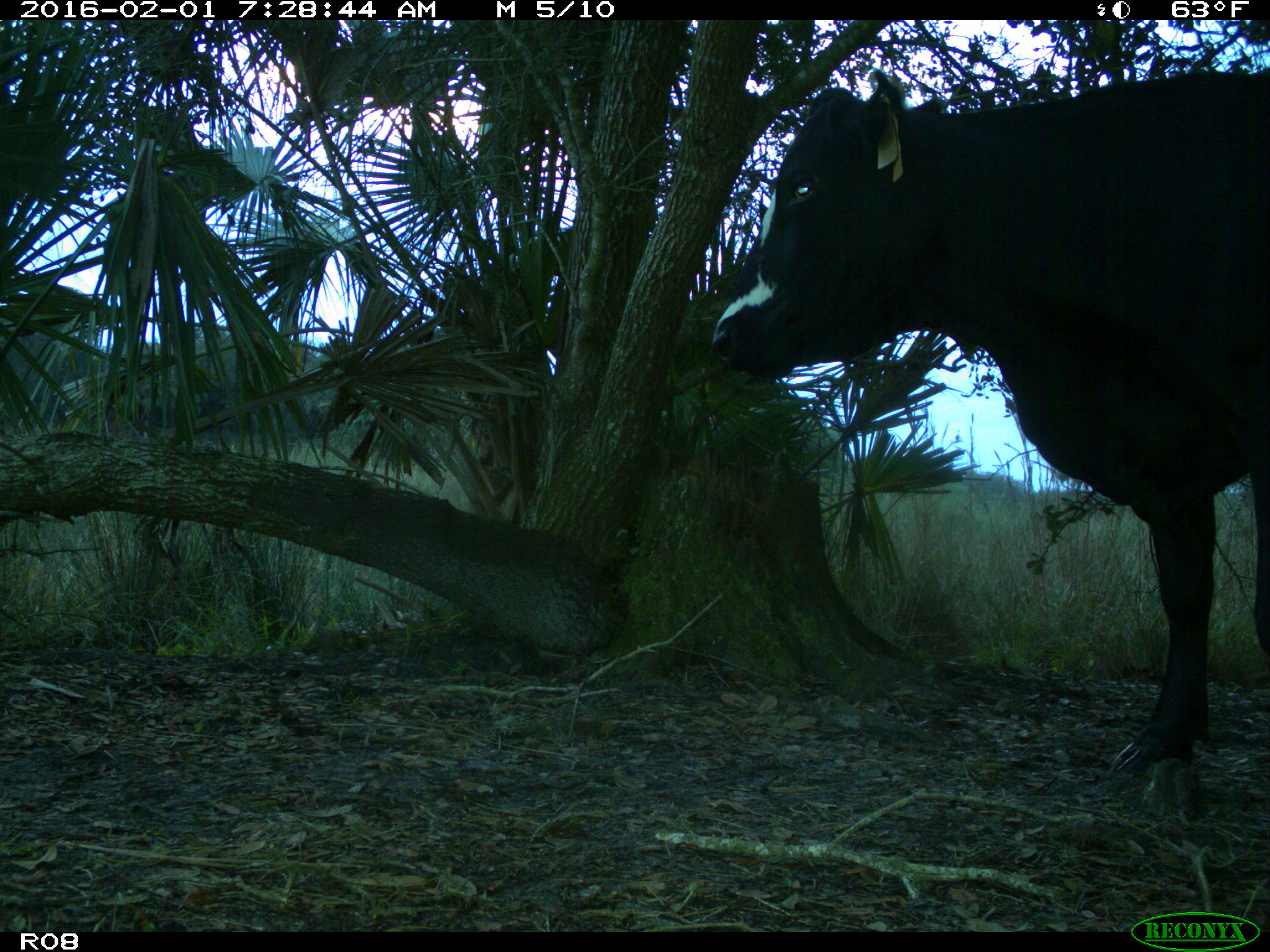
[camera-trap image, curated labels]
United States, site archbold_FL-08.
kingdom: Animalia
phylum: Chordata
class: Mammalia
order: Artiodactyla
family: Bovidae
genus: Bos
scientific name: Bos taurus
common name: domestic cow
Bos taurus (domestic cow).